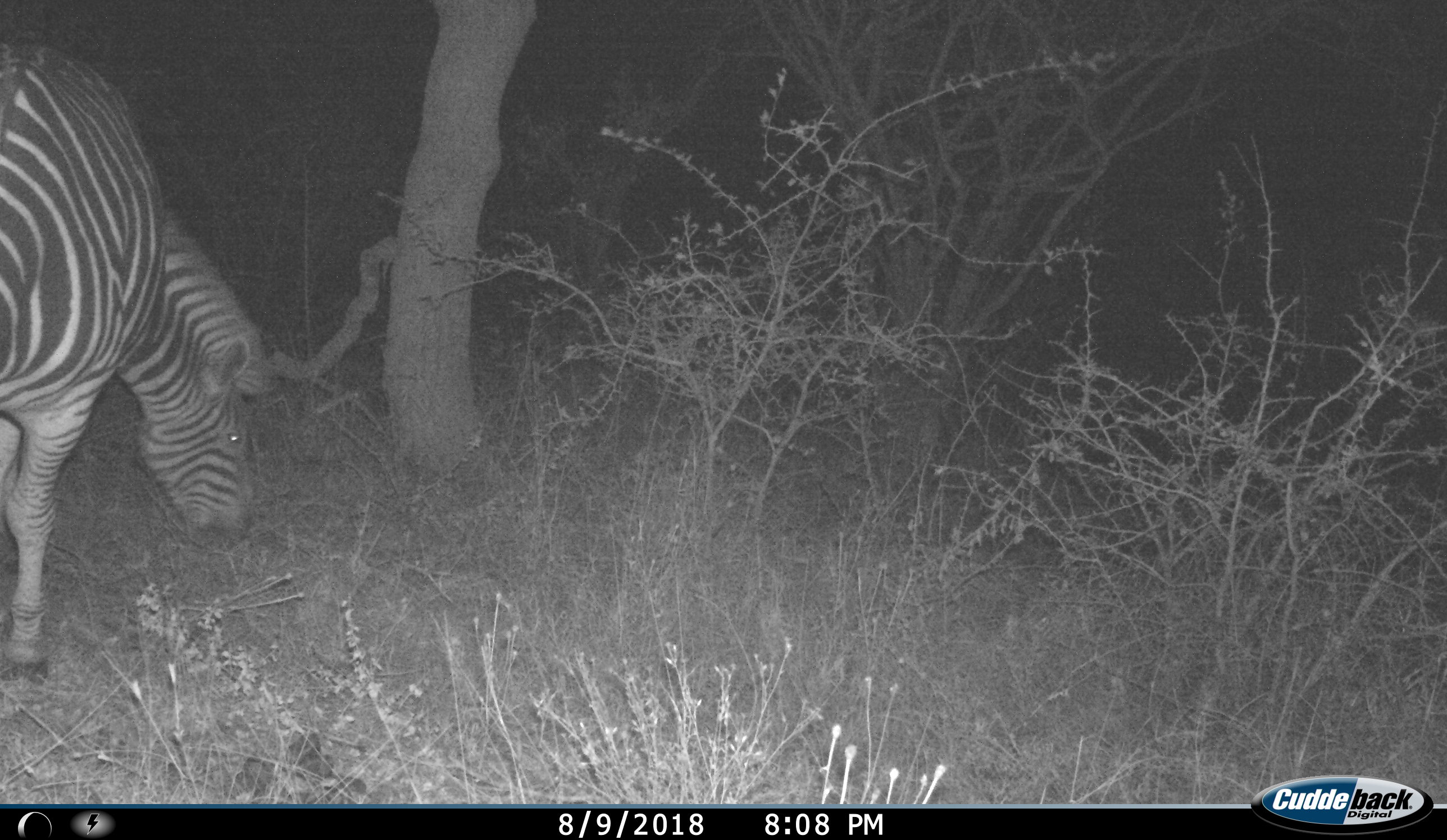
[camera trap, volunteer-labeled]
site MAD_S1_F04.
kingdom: Animalia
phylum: Chordata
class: Mammalia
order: Perissodactyla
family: Equidae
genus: Equus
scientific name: Equus quagga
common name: plains zebra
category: zebraplains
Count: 1.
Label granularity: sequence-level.